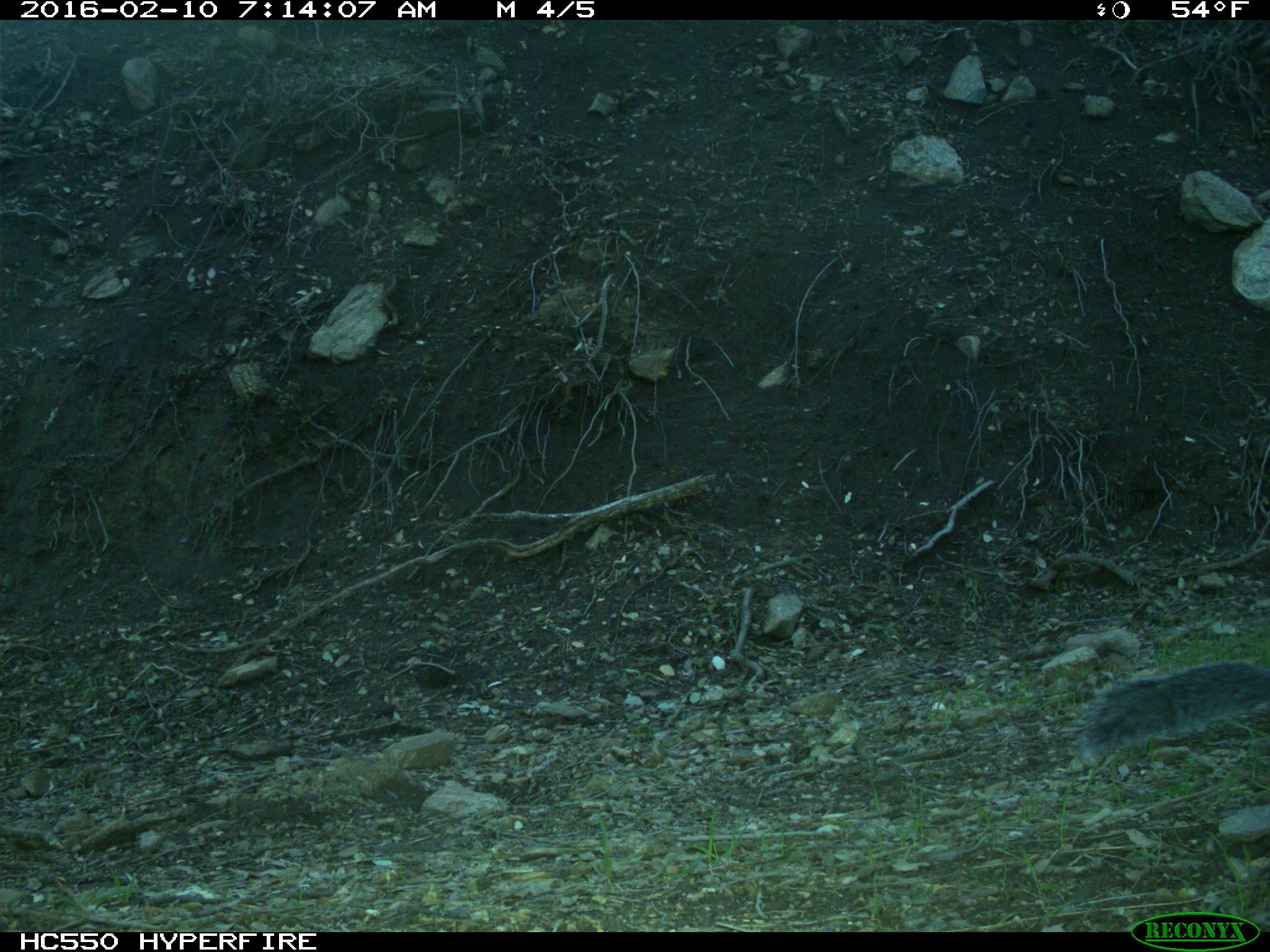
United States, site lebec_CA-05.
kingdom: Animalia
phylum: Chordata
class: Mammalia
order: Rodentia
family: Sciuridae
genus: Sciurus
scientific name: Sciurus carolinensis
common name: eastern gray squirrel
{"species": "Sciurus carolinensis (eastern gray squirrel)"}